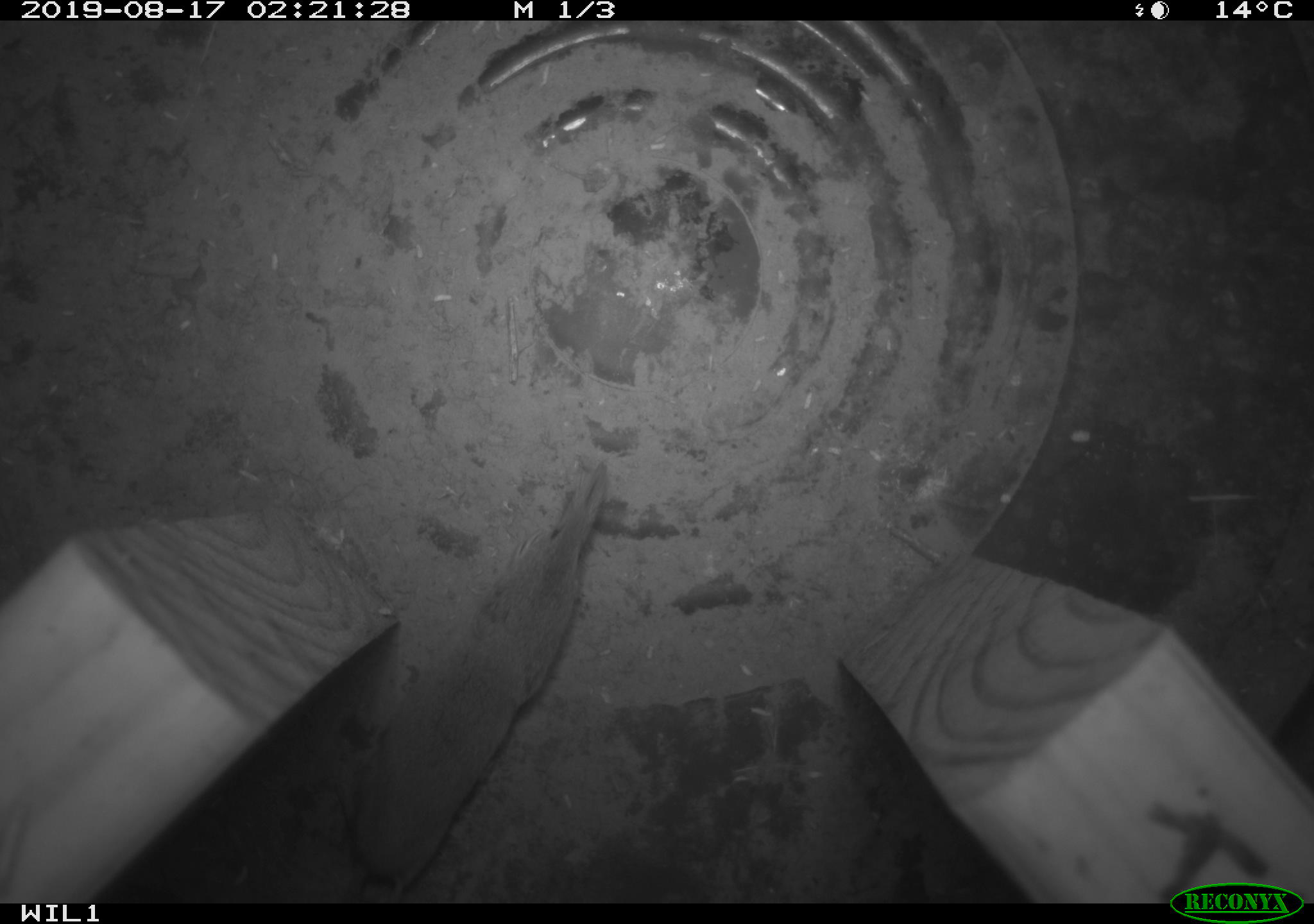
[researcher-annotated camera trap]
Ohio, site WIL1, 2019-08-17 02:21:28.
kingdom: Animalia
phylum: Chordata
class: Mammalia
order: Eulipotyphla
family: Soricidae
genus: Sorex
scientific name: Sorex cinereus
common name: masked shrew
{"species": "masked shrew (Sorex cinereus)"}